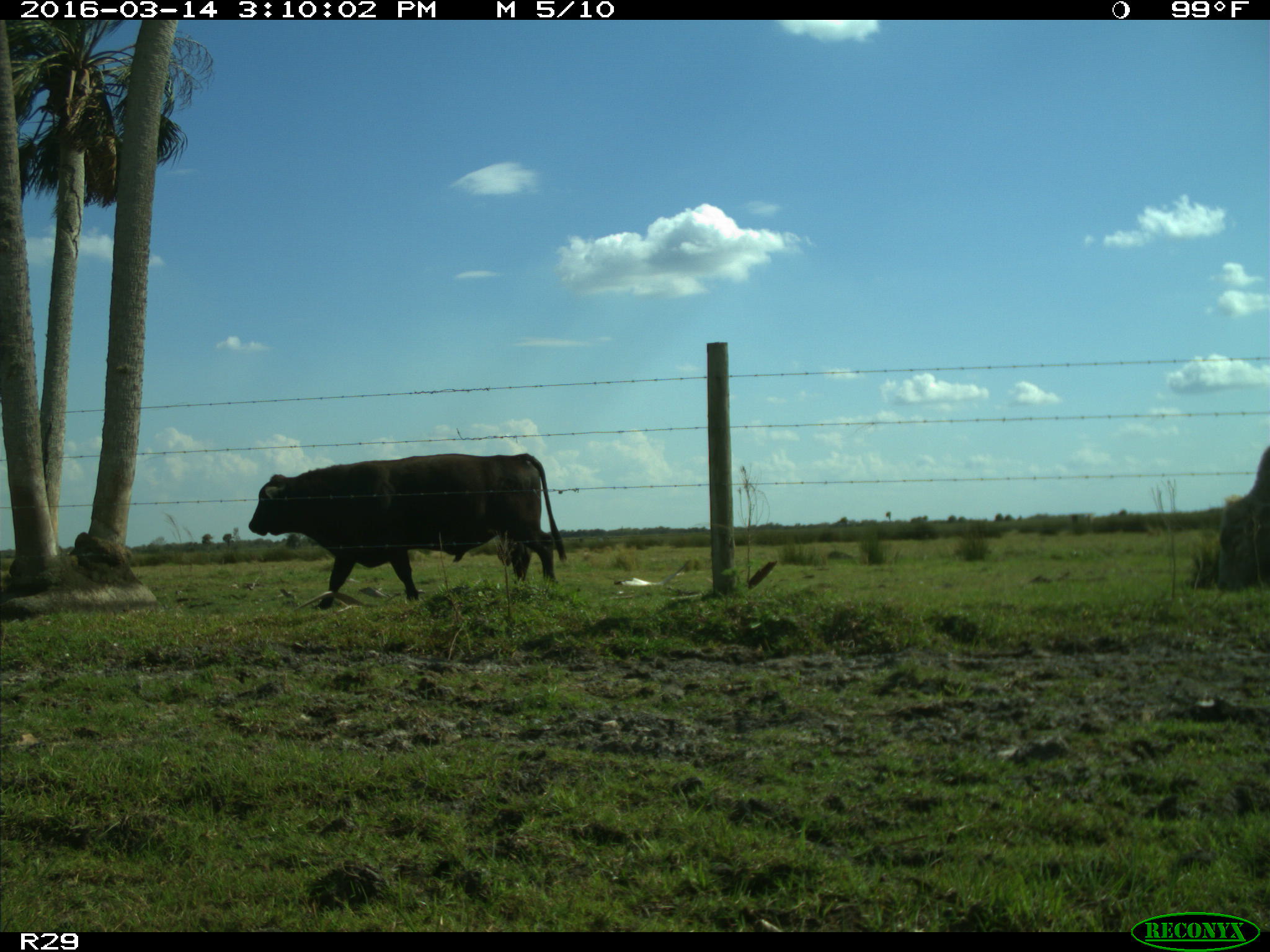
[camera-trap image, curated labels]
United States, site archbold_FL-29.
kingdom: Animalia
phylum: Chordata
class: Mammalia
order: Artiodactyla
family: Bovidae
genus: Bos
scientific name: Bos taurus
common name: domestic cow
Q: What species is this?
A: Bos taurus (domestic cow).